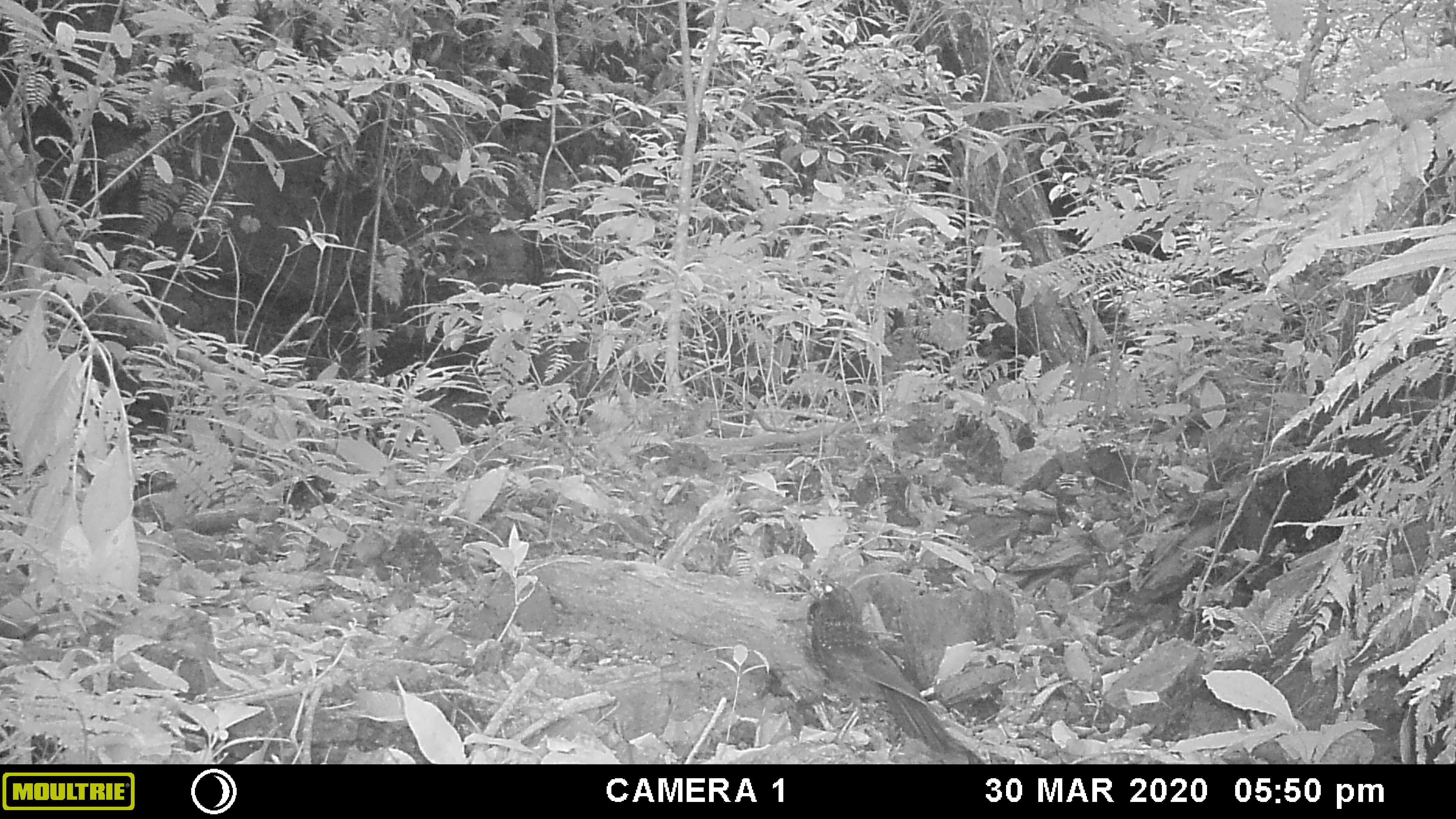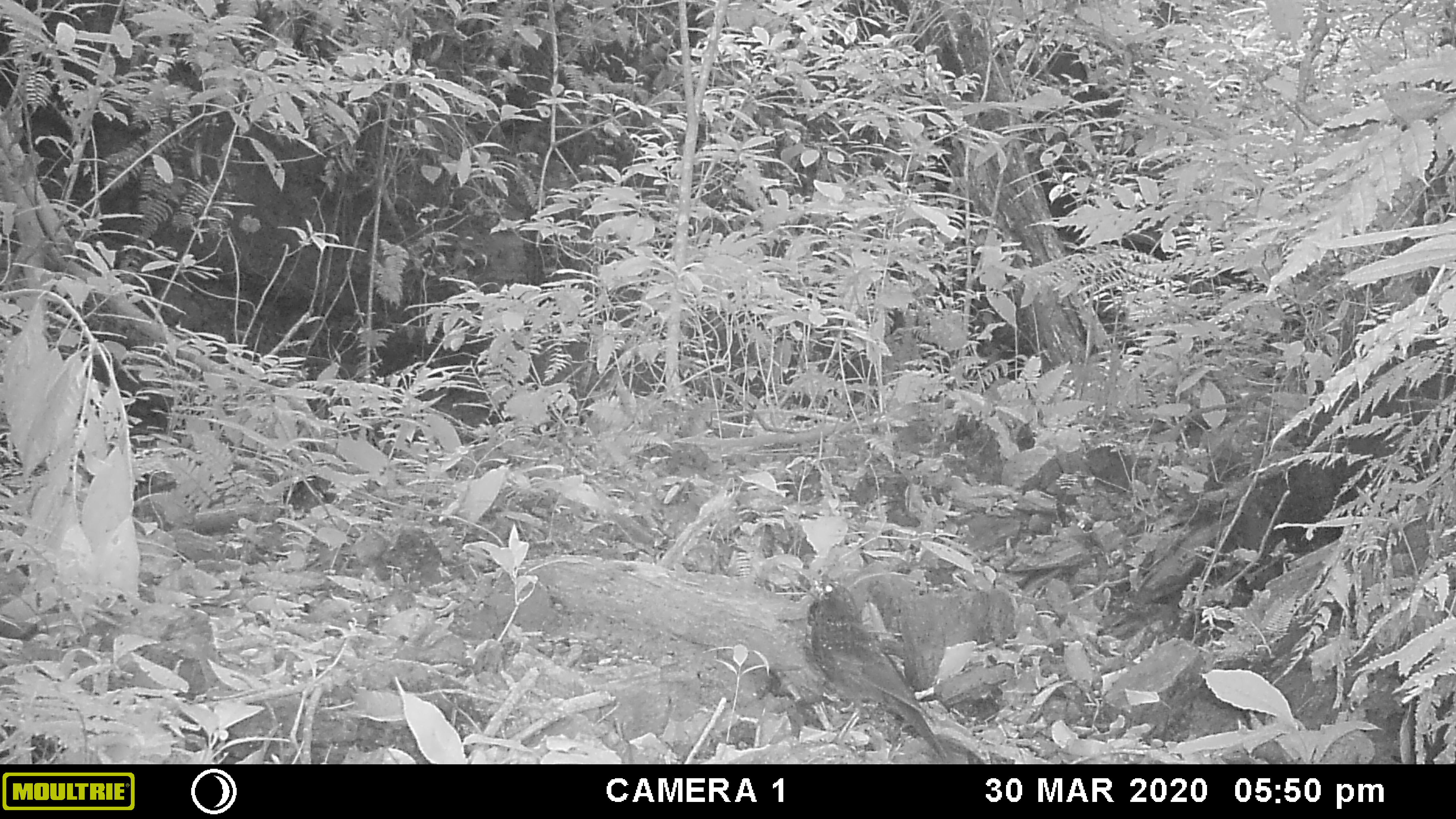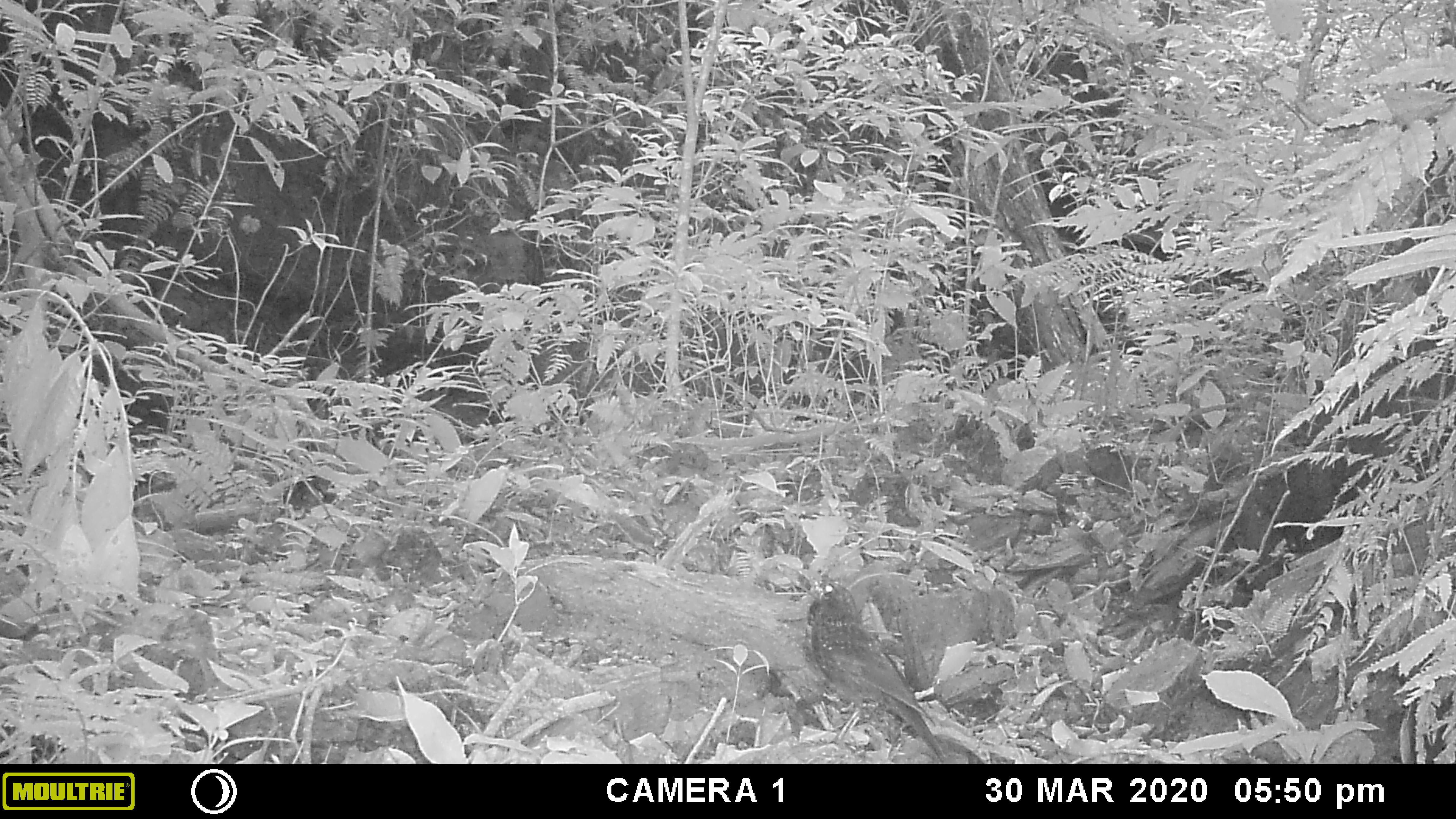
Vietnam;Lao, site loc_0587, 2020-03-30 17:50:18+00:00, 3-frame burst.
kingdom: Animalia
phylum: Chordata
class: Aves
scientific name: Aves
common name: bird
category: unidentified bird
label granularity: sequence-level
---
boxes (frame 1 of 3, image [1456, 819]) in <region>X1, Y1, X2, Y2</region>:
unidentified bird: <region>806, 572, 986, 764</region>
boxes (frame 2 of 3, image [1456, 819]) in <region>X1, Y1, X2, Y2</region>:
unidentified bird: <region>806, 571, 948, 762</region>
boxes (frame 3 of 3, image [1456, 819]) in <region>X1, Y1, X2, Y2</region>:
unidentified bird: <region>806, 571, 946, 762</region>